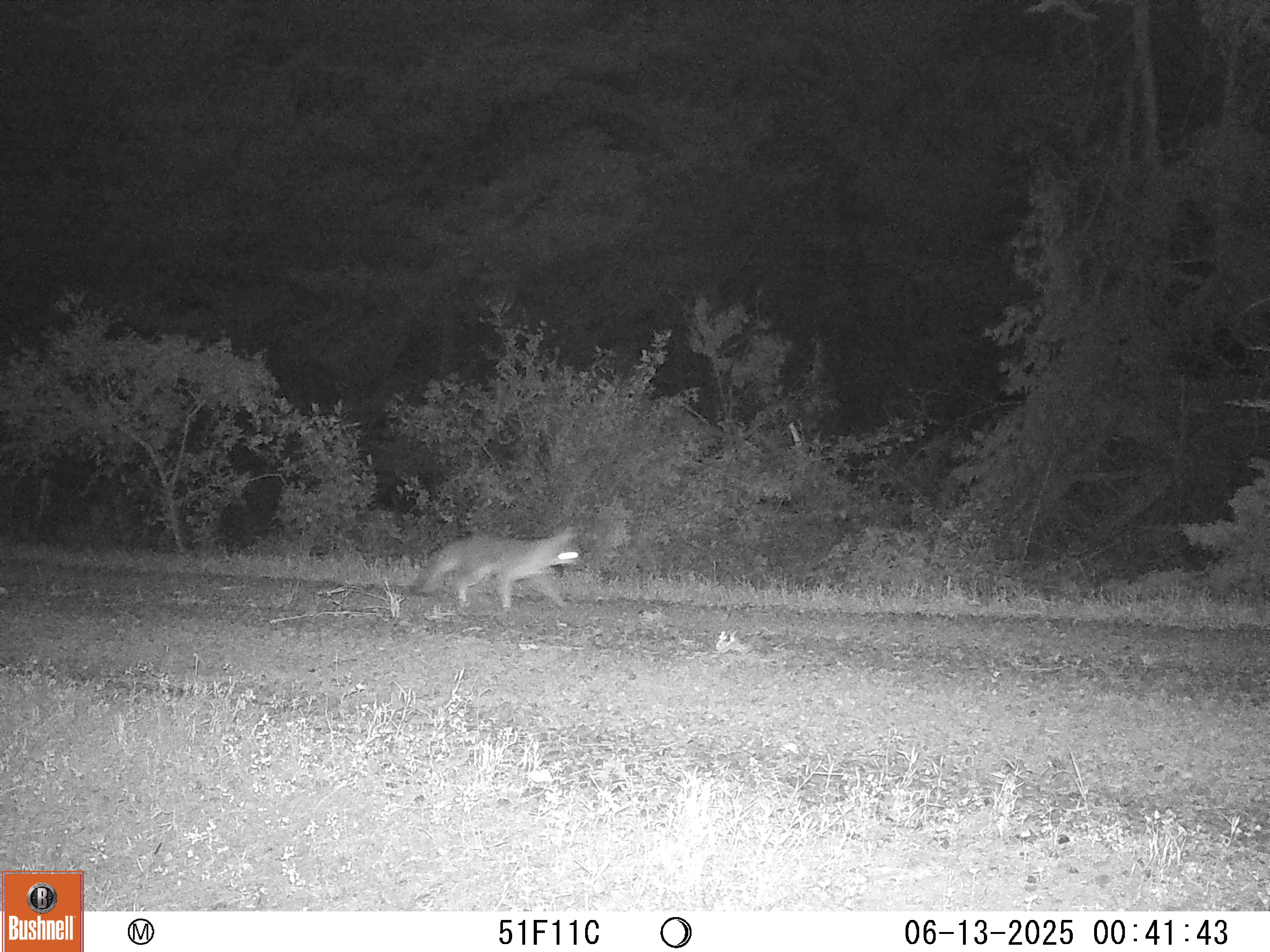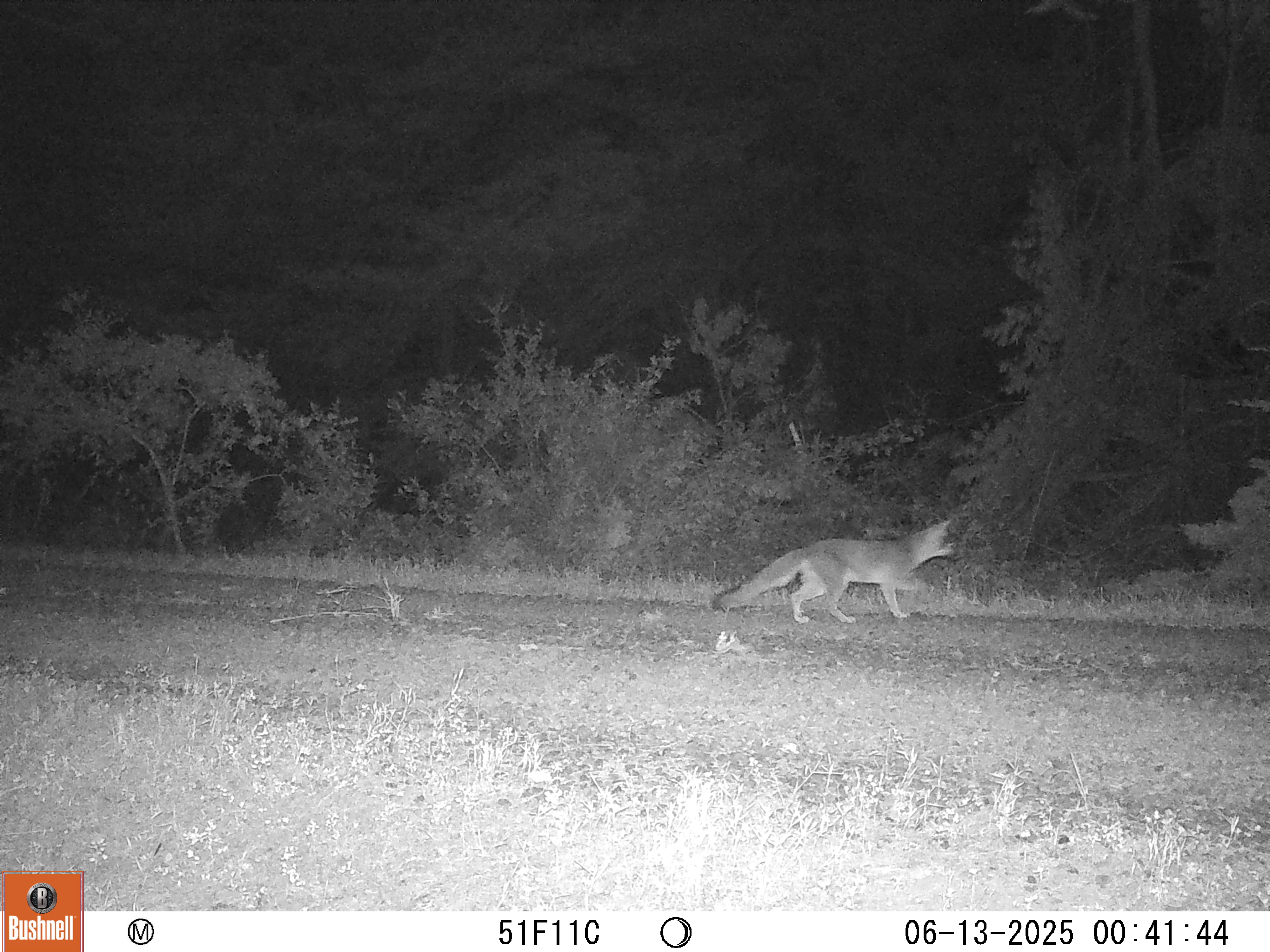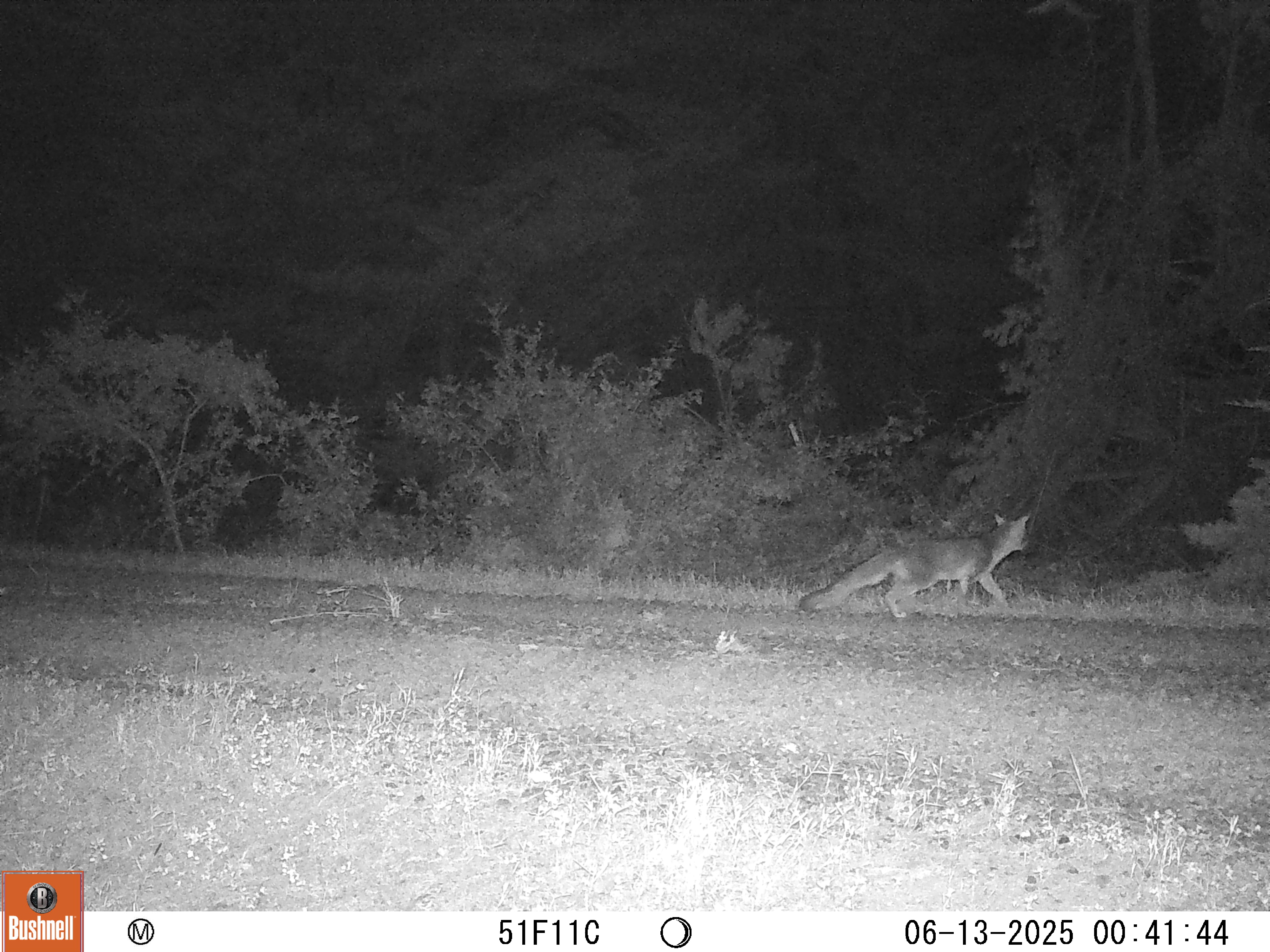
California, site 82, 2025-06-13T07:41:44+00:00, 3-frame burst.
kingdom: Animalia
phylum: Chordata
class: Mammalia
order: Carnivora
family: Canidae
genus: Urocyon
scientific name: Urocyon cinereoargenteus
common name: gray fox